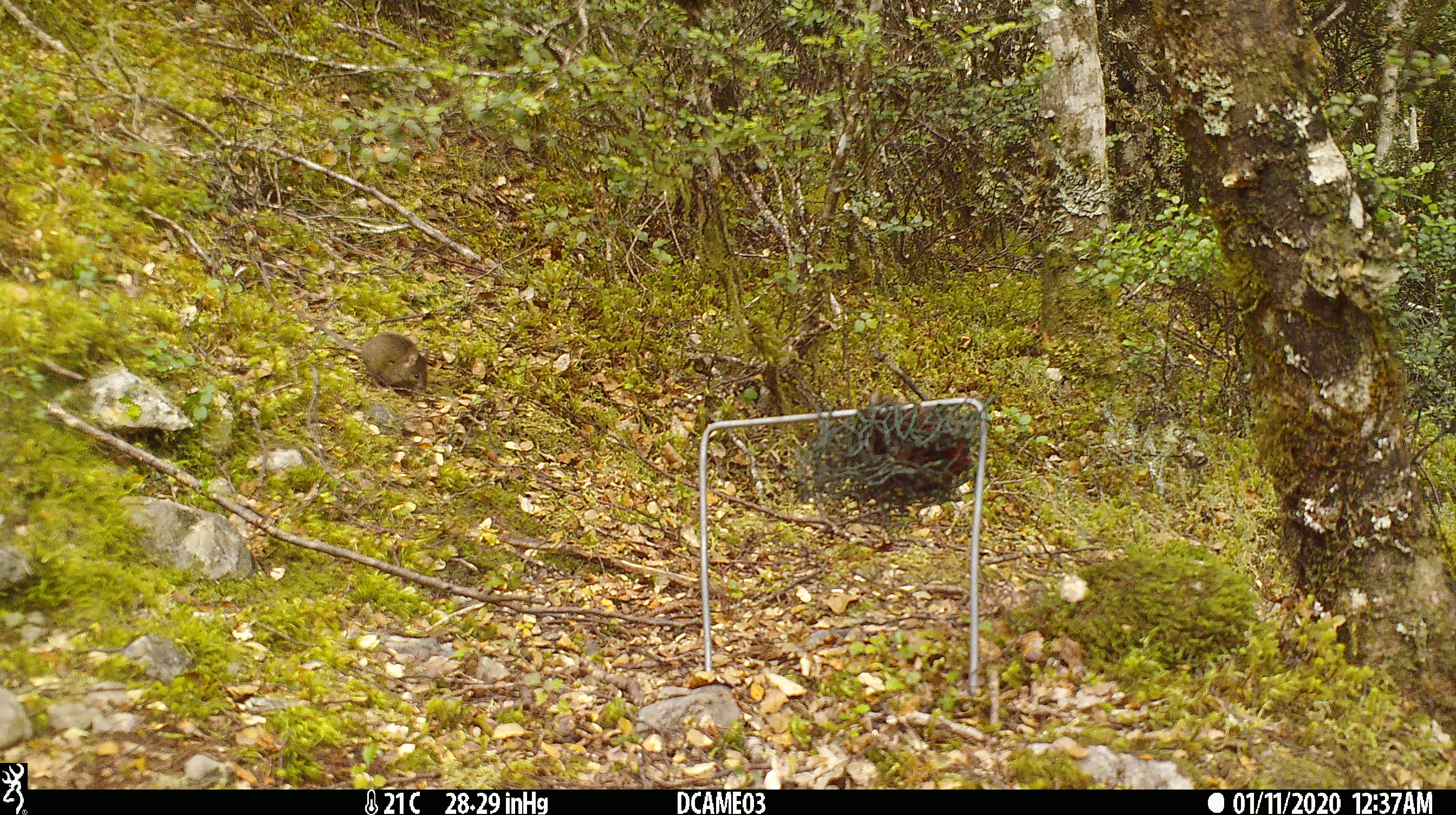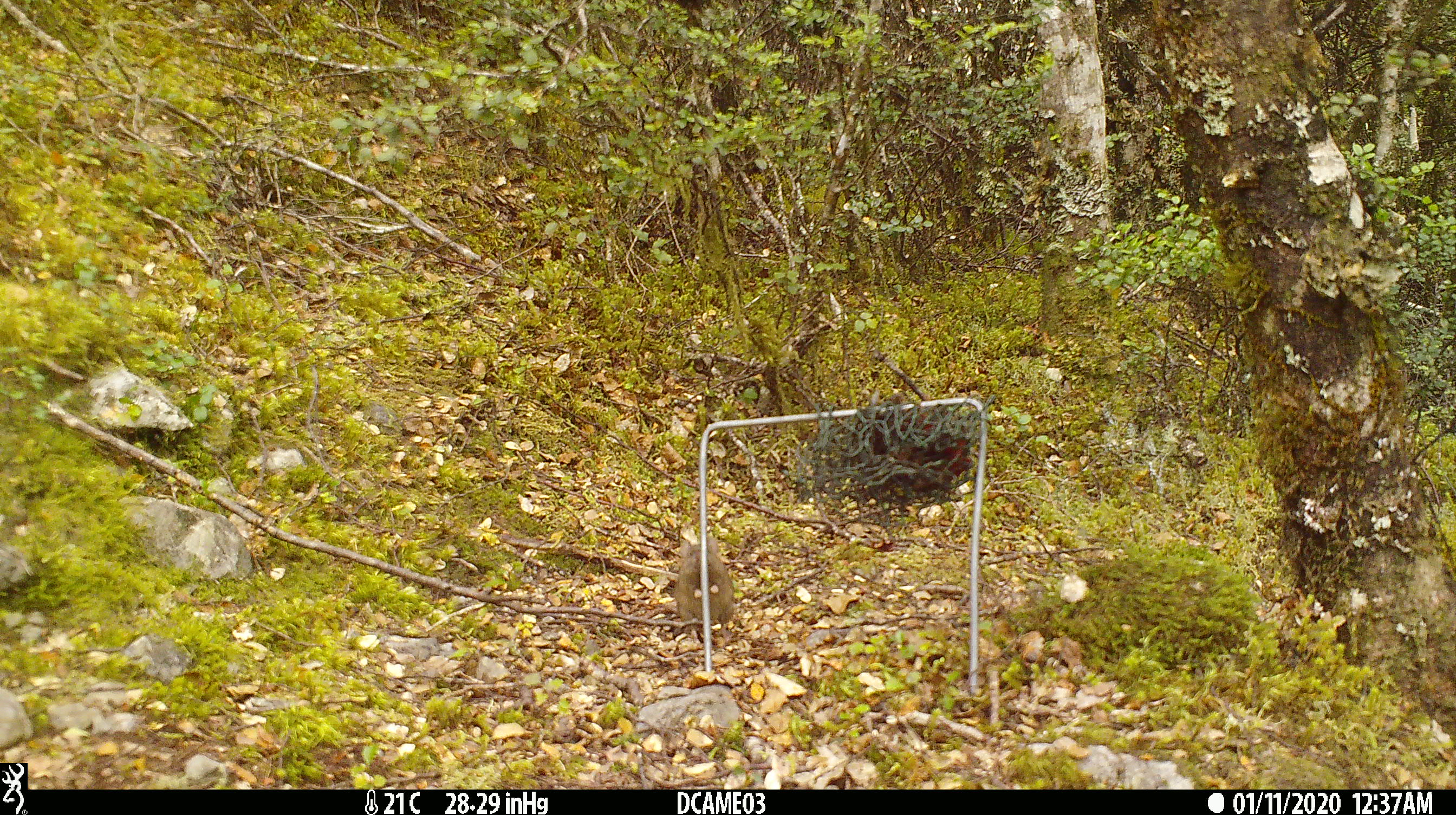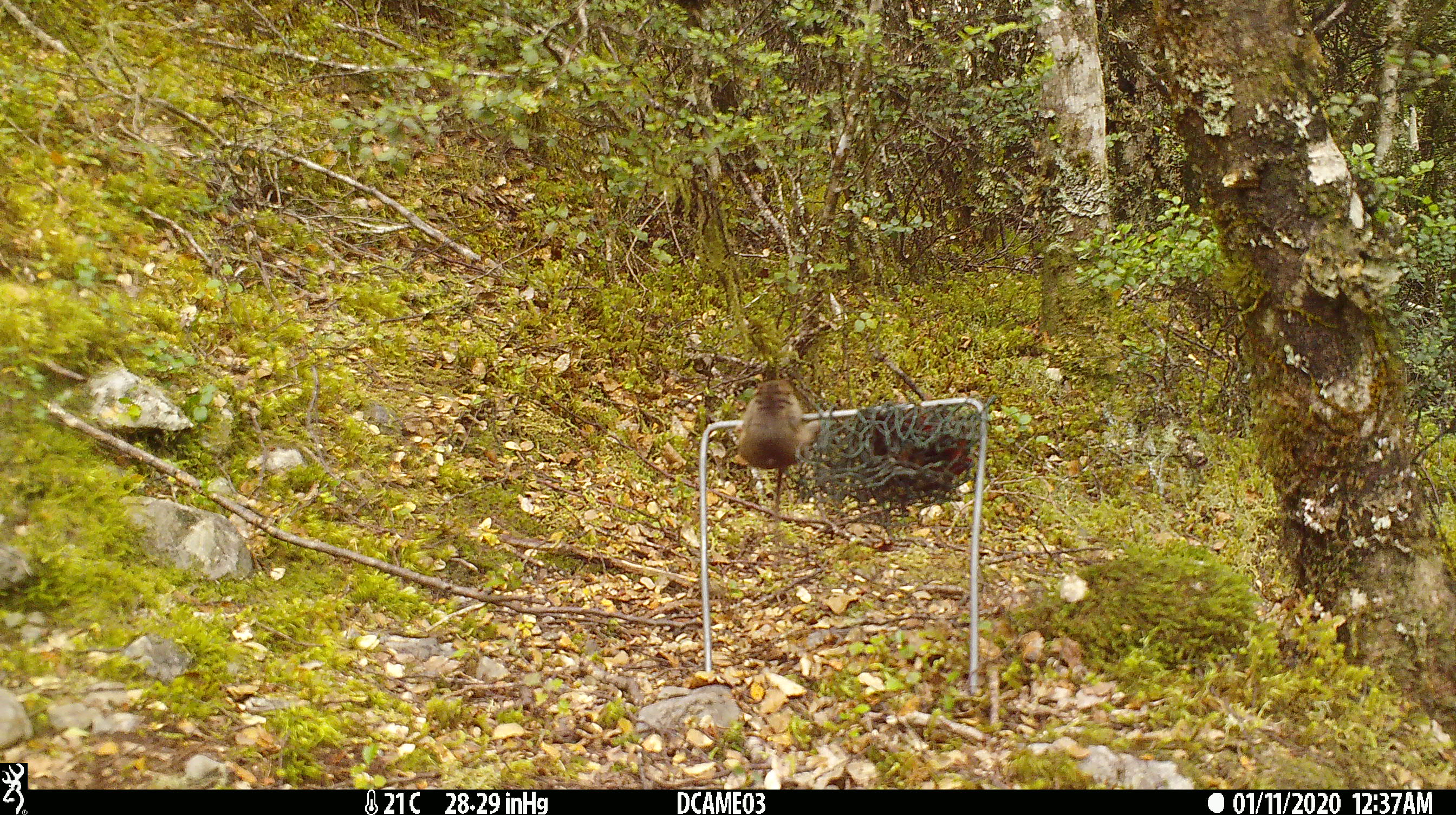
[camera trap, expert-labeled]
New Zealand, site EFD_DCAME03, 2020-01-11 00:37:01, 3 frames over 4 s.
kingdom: Animalia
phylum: Chordata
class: Mammalia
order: Rodentia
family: Muridae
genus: Mus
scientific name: Mus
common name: mouse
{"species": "mouse (Mus)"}